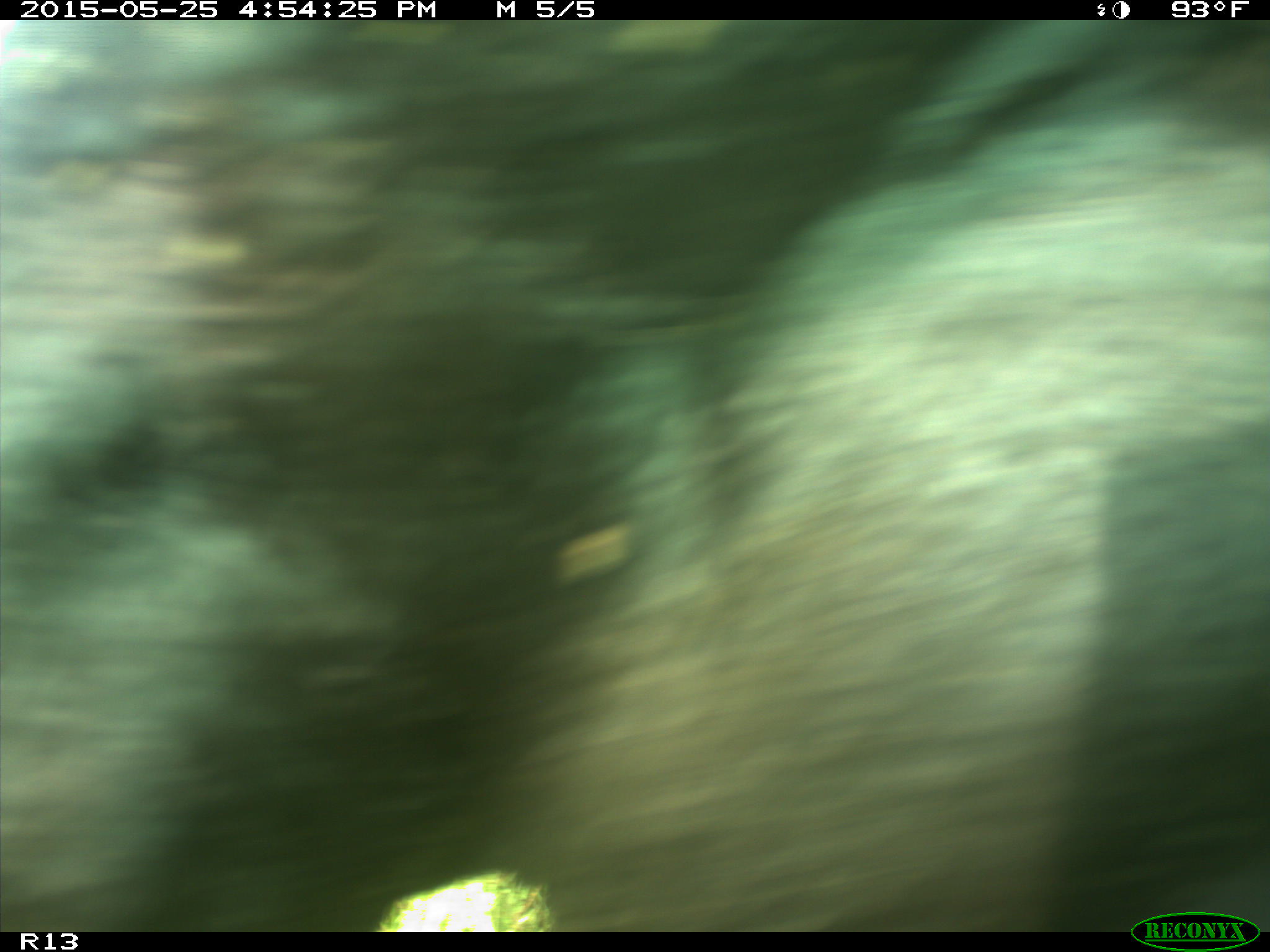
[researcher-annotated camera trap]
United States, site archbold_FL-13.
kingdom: Animalia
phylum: Chordata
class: Mammalia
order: Artiodactyla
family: Bovidae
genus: Bos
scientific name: Bos taurus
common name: domestic cow